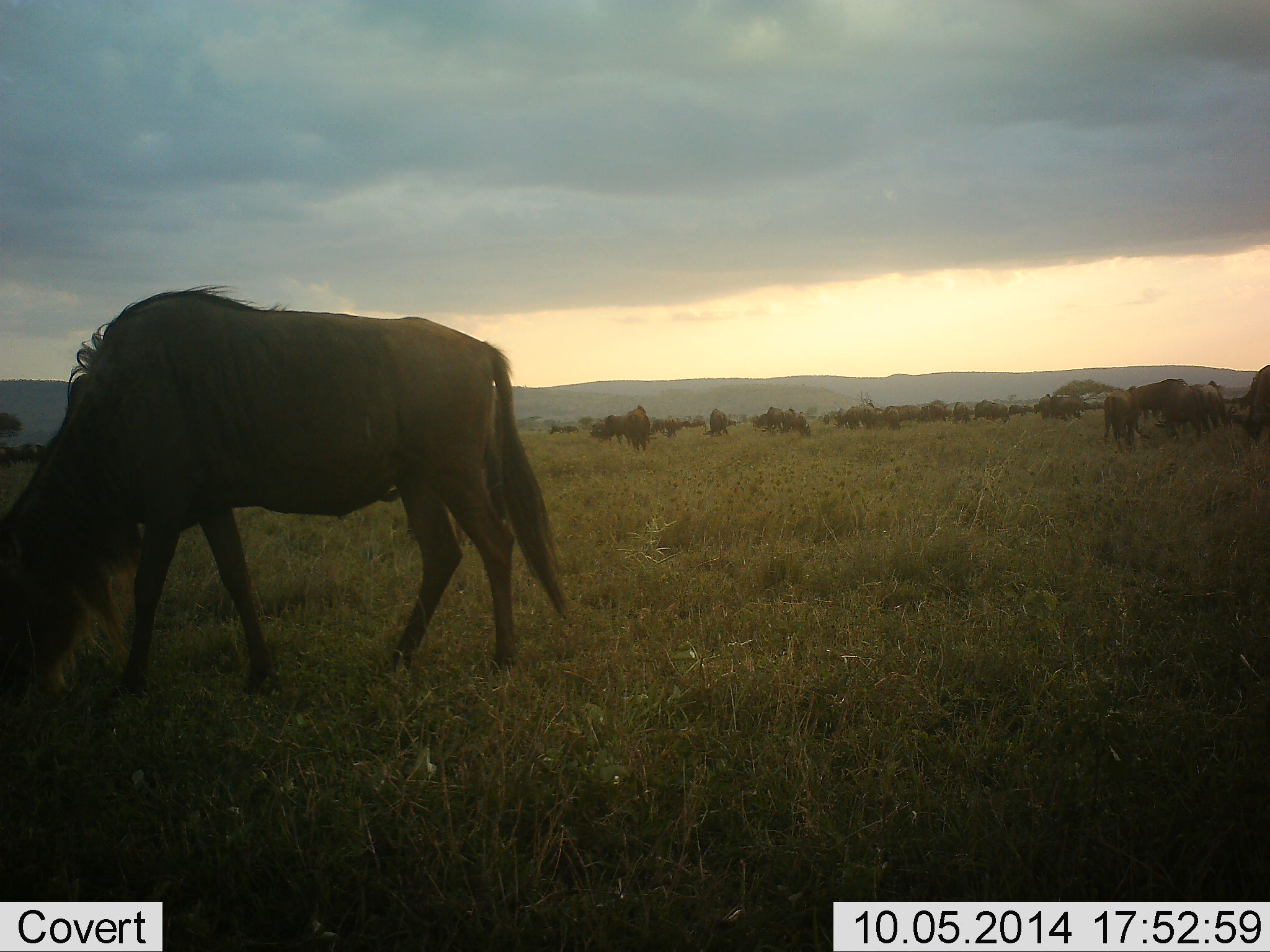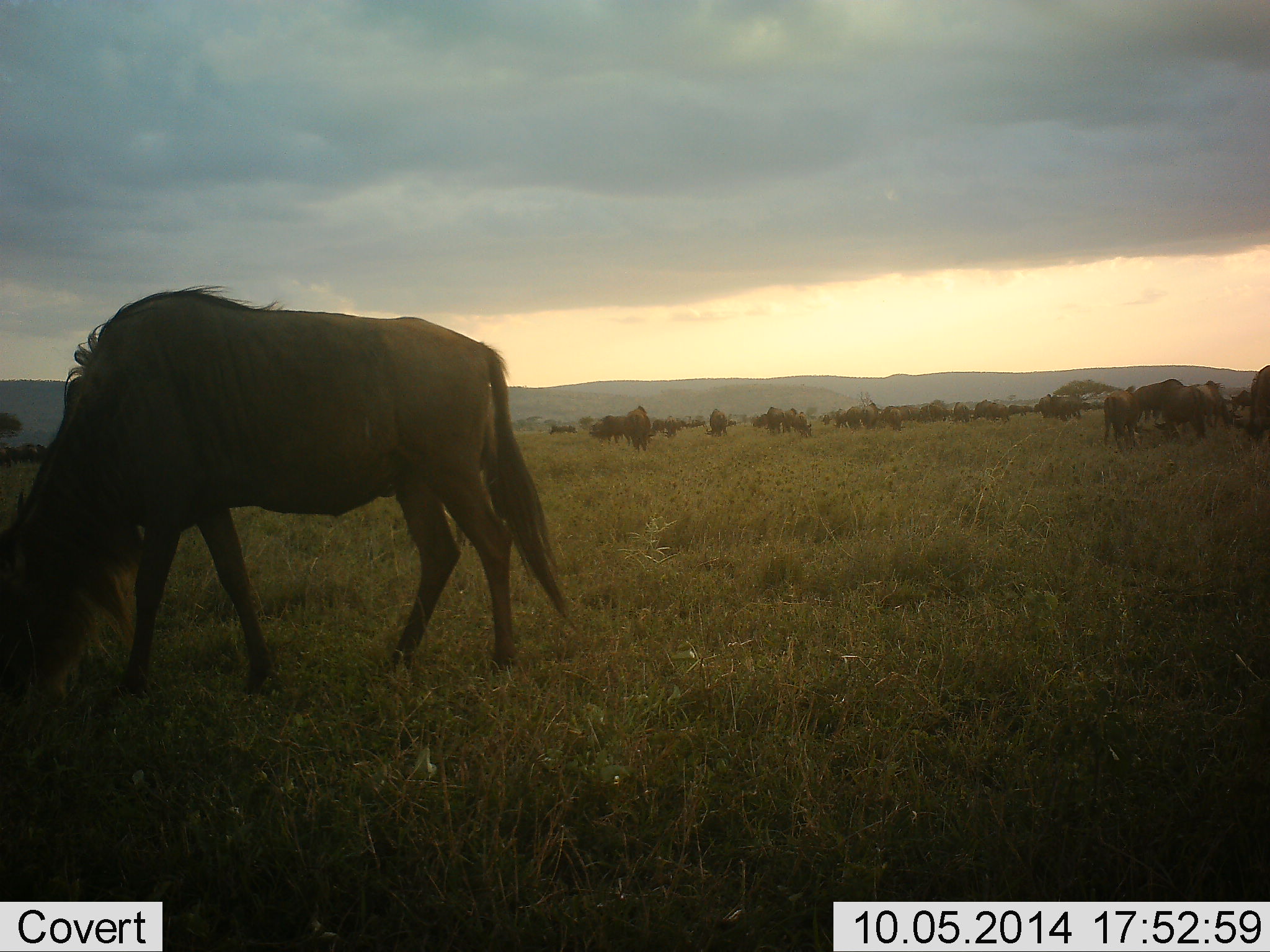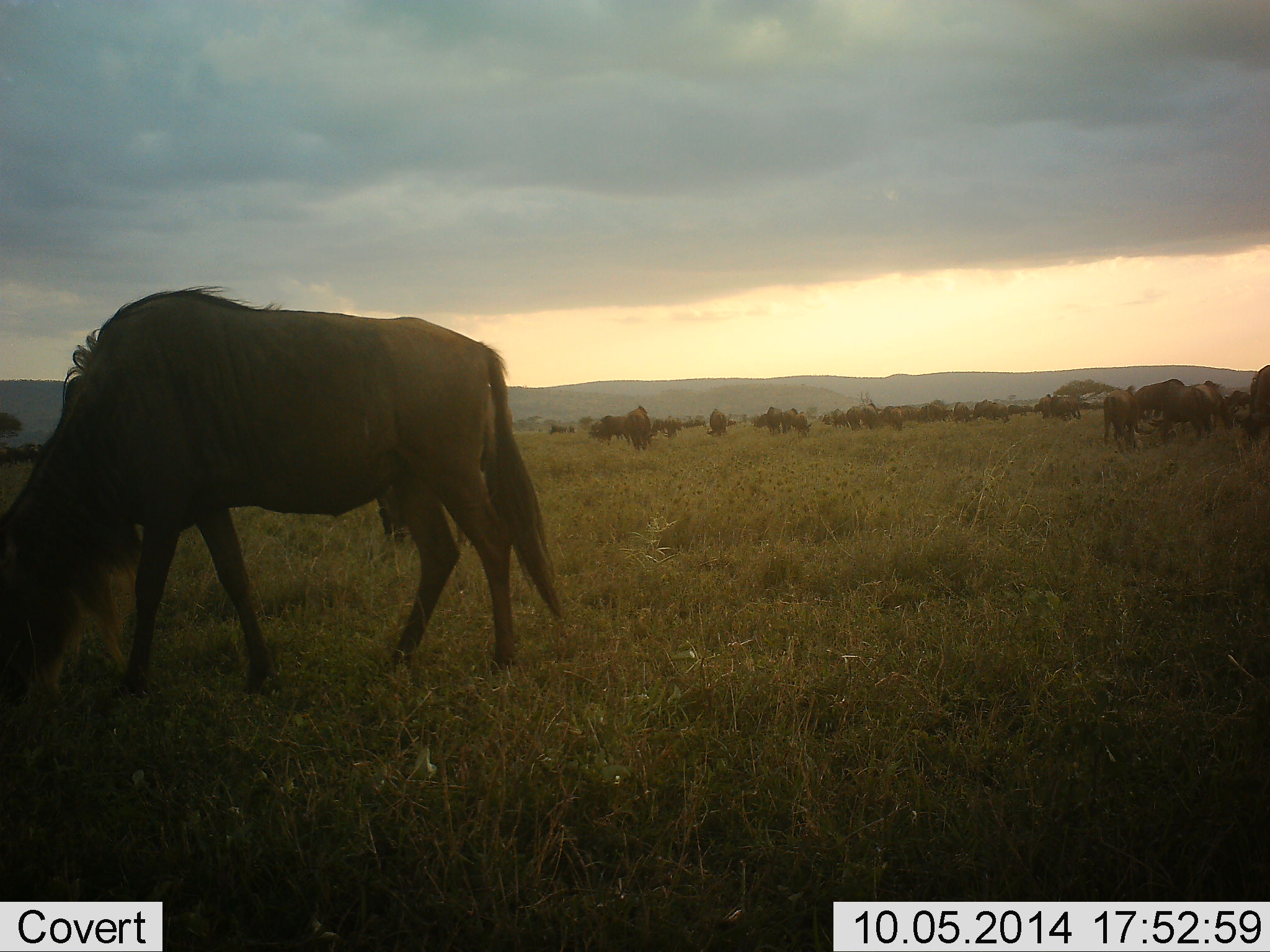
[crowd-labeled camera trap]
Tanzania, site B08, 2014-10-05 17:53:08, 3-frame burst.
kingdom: Animalia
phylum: Chordata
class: Mammalia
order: Artiodactyla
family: Bovidae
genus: Connochaetes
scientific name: Connochaetes taurinus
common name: blue wildebeest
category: wildebeest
Wildebeest (blue wildebeest) (Connochaetes taurinus), count 11-50. Behavior (volunteer vote fractions): standing 30%, resting 10%, moving 20%, interacting 20%. Young present (vote fraction): 0%. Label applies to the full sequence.